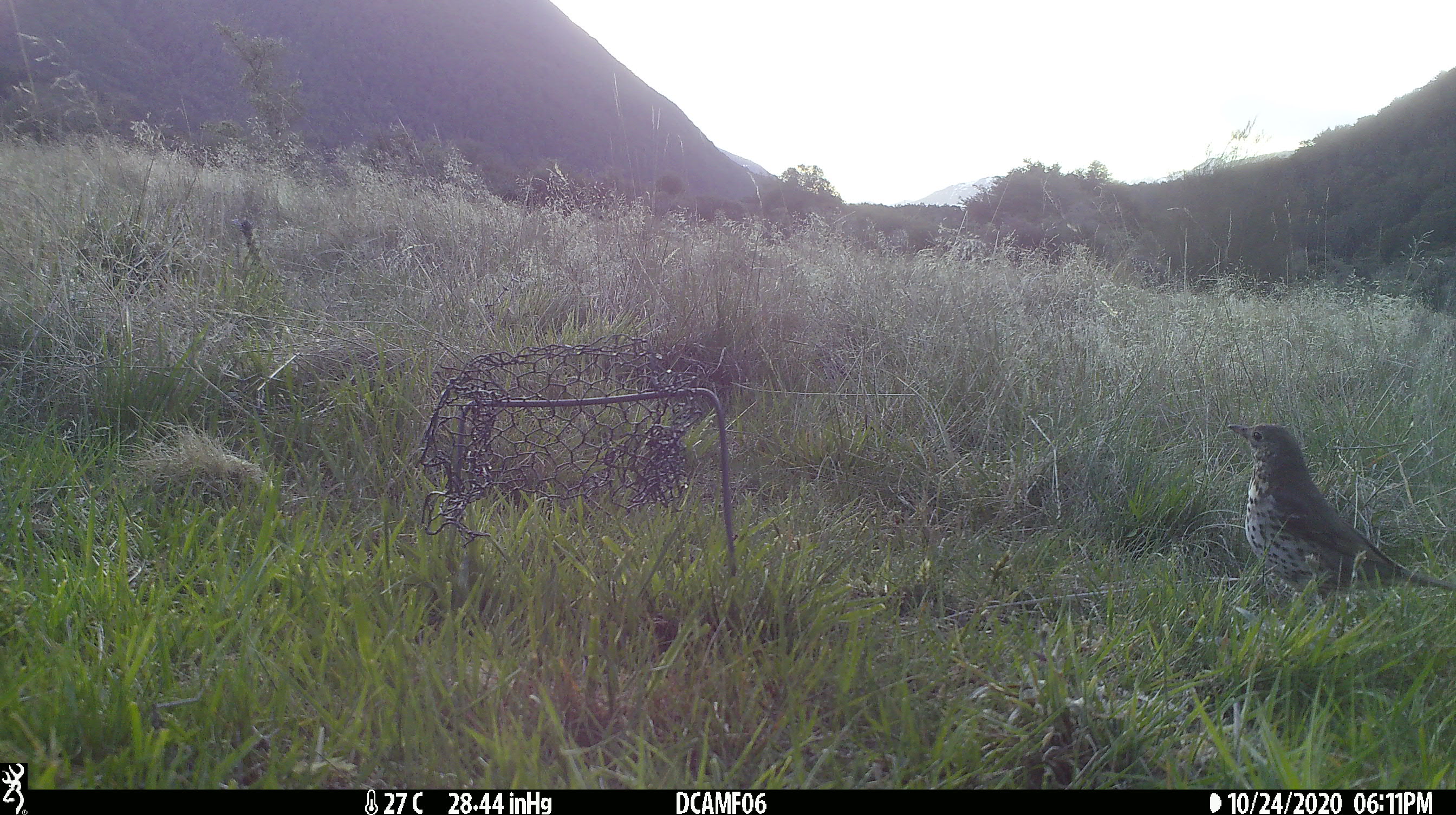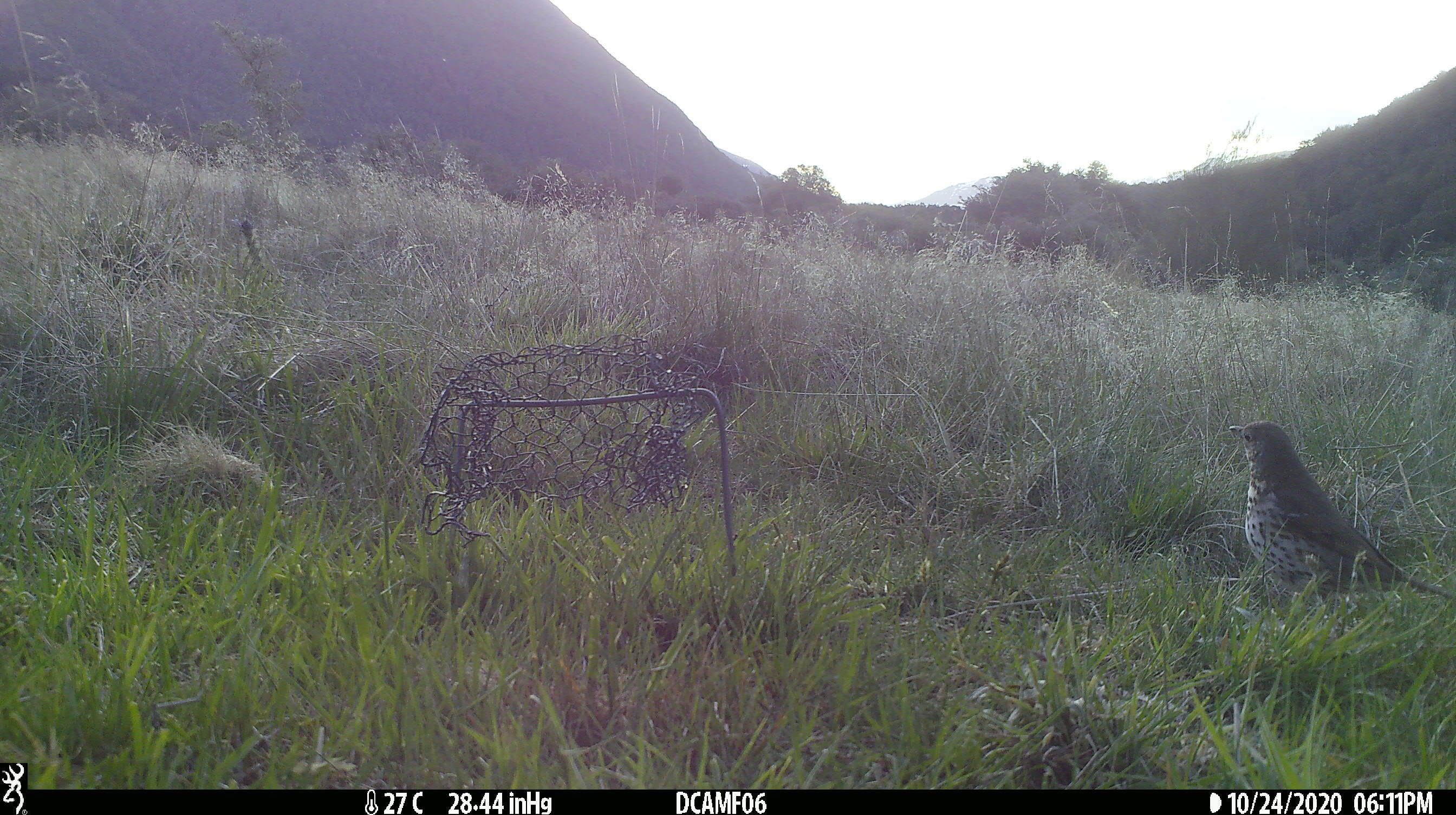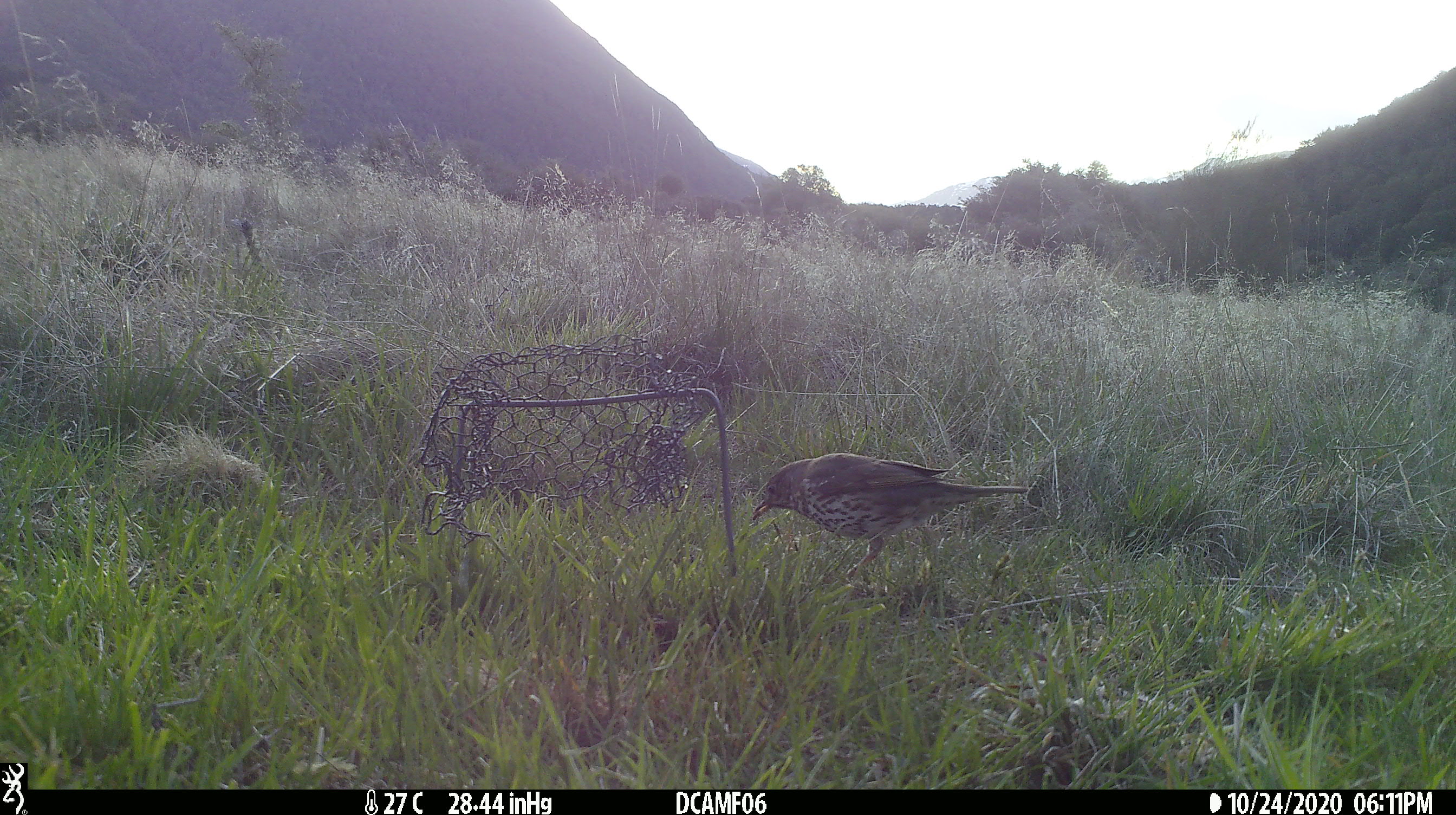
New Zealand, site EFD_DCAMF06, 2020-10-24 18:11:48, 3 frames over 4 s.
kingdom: Animalia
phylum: Chordata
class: Aves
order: Passeriformes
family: Turdidae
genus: Turdus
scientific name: Turdus philomelos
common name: song thrush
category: thrush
Thrush (song thrush) (Turdus philomelos).